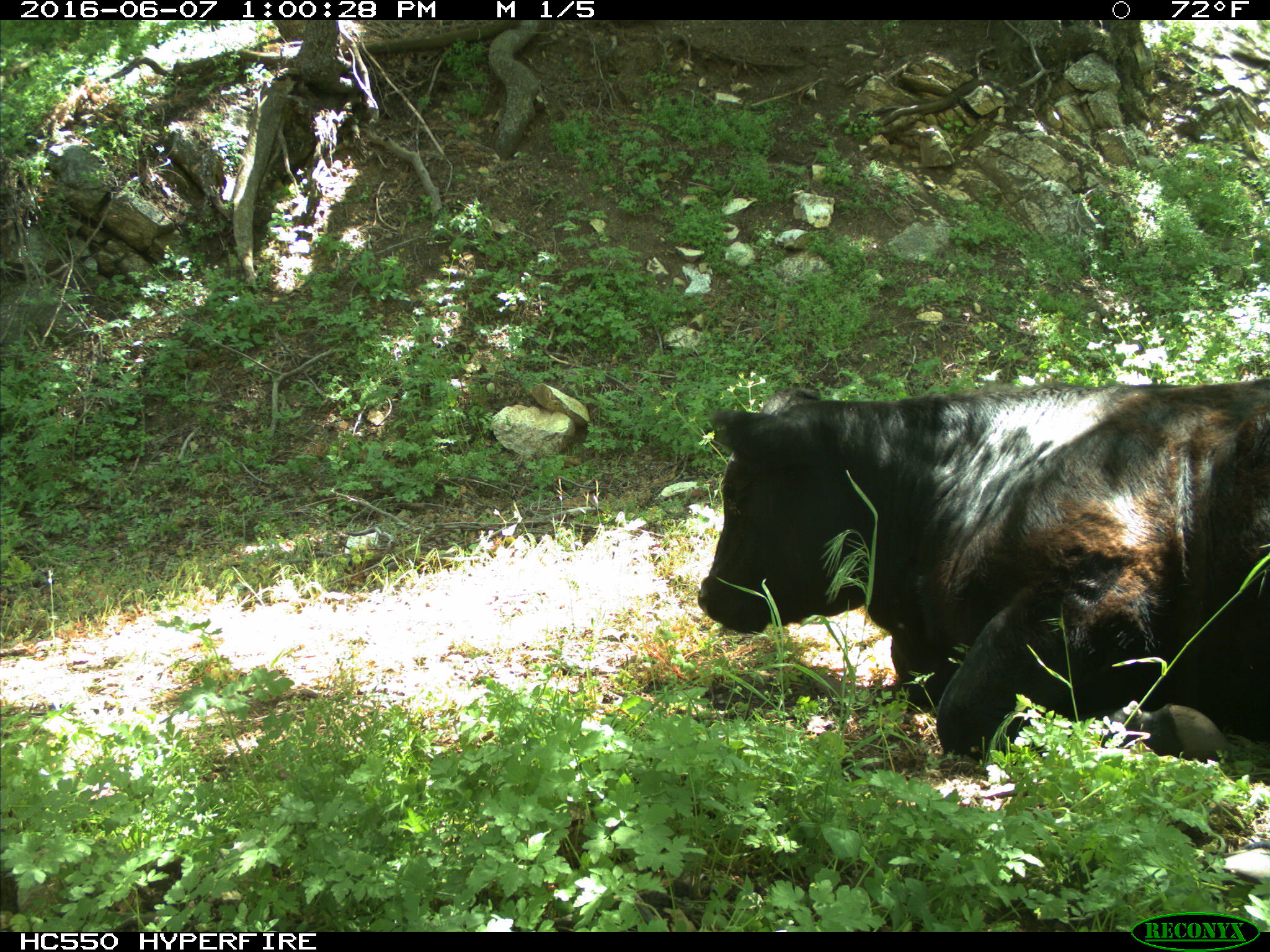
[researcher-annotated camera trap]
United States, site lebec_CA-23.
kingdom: Animalia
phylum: Chordata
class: Mammalia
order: Artiodactyla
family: Bovidae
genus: Bos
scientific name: Bos taurus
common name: domestic cow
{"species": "Bos taurus (domestic cow)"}